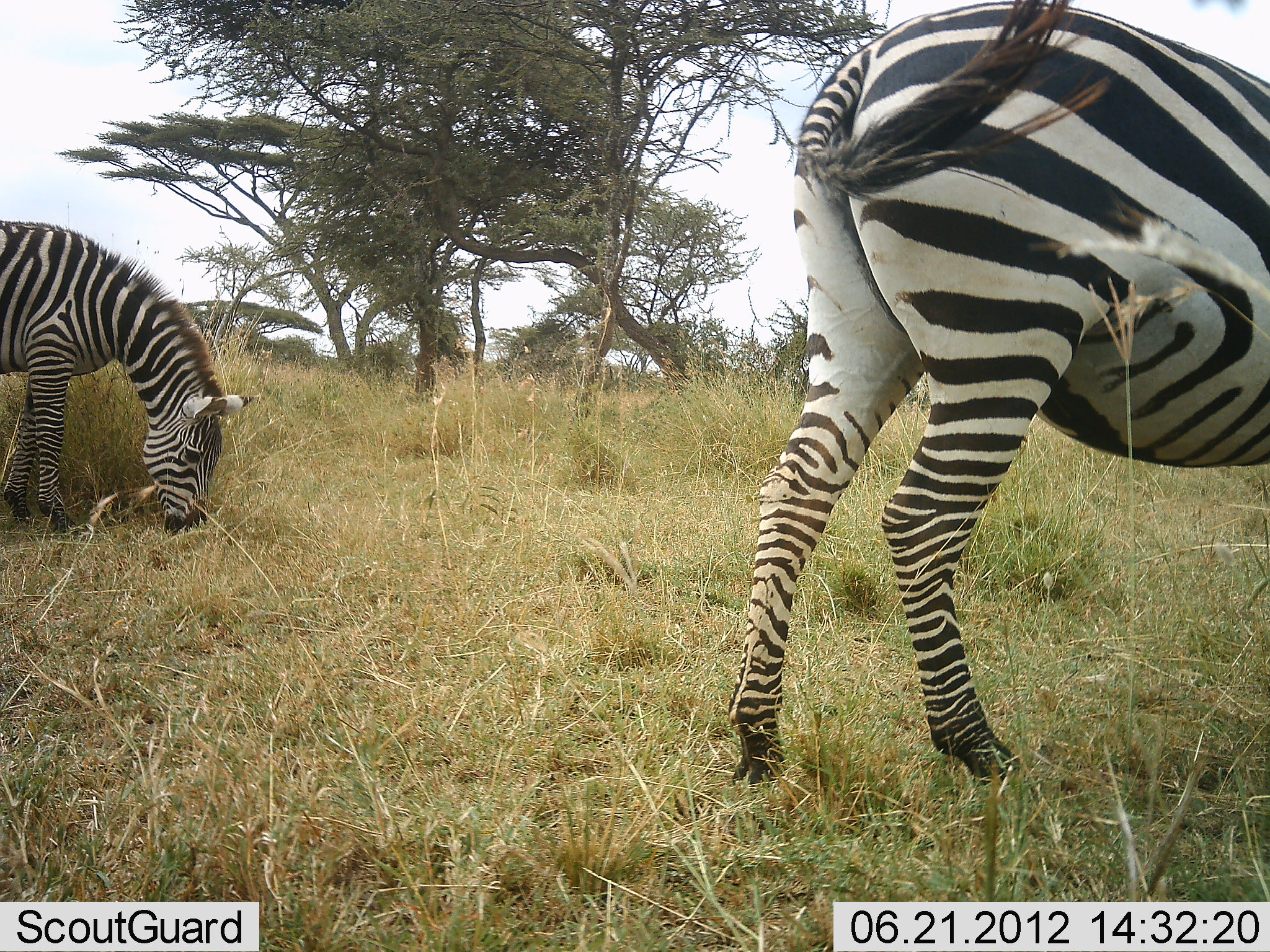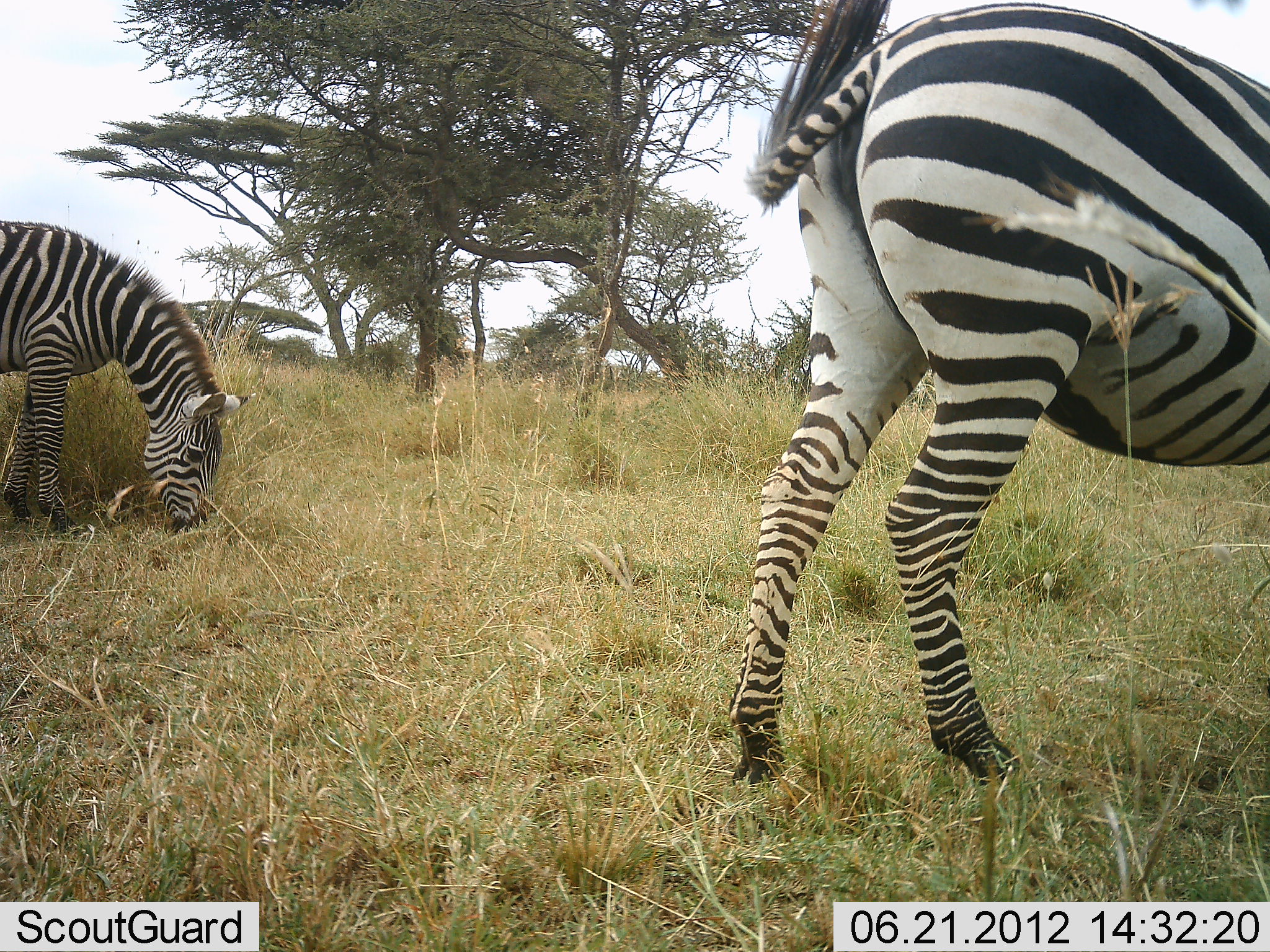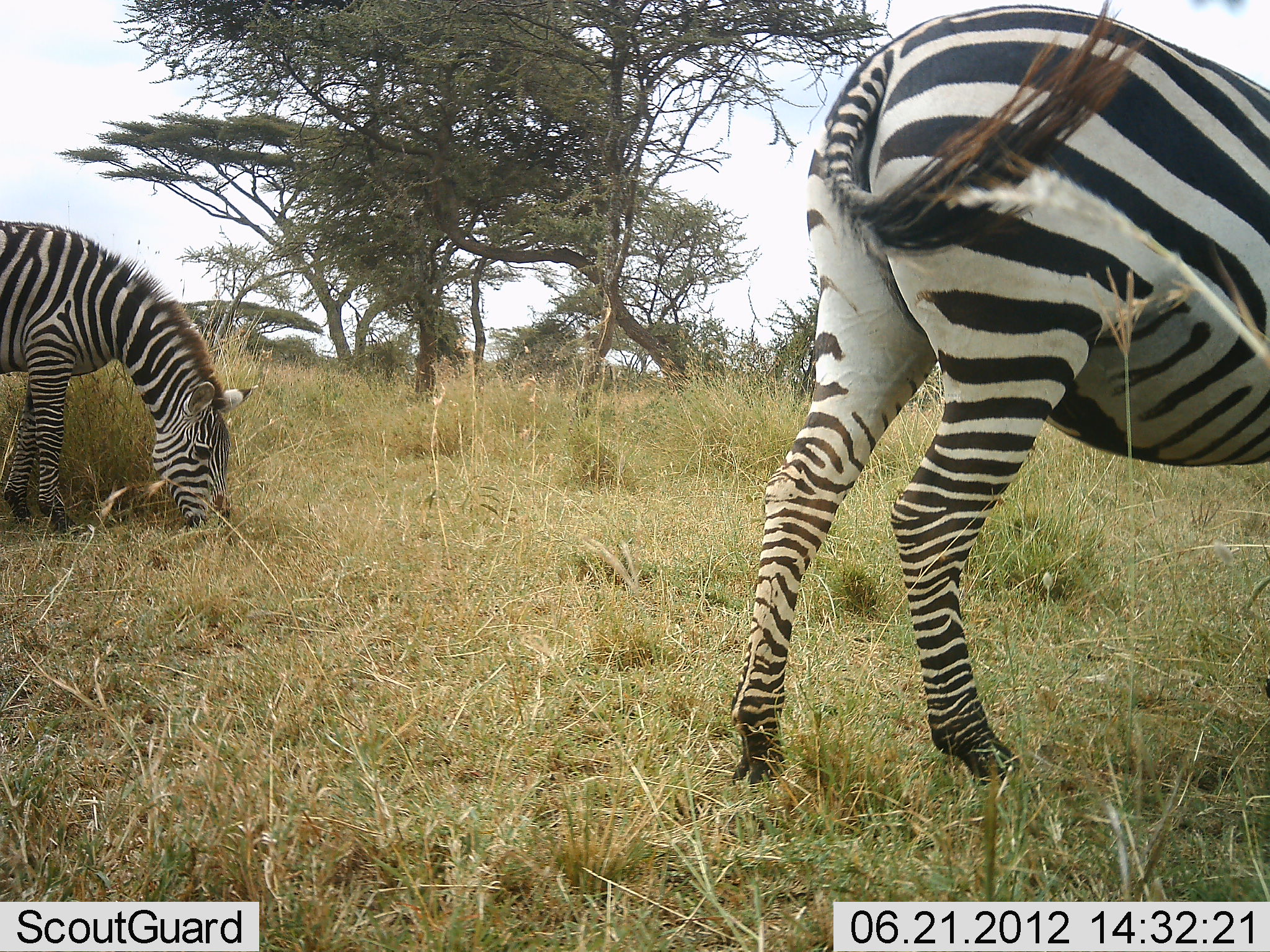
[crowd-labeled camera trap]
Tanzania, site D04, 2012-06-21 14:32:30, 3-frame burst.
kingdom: Animalia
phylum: Chordata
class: Mammalia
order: Perissodactyla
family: Equidae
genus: Equus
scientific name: Equus quagga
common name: plains zebra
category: zebra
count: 2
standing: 50%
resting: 0%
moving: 0%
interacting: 0%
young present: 0%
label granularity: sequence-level